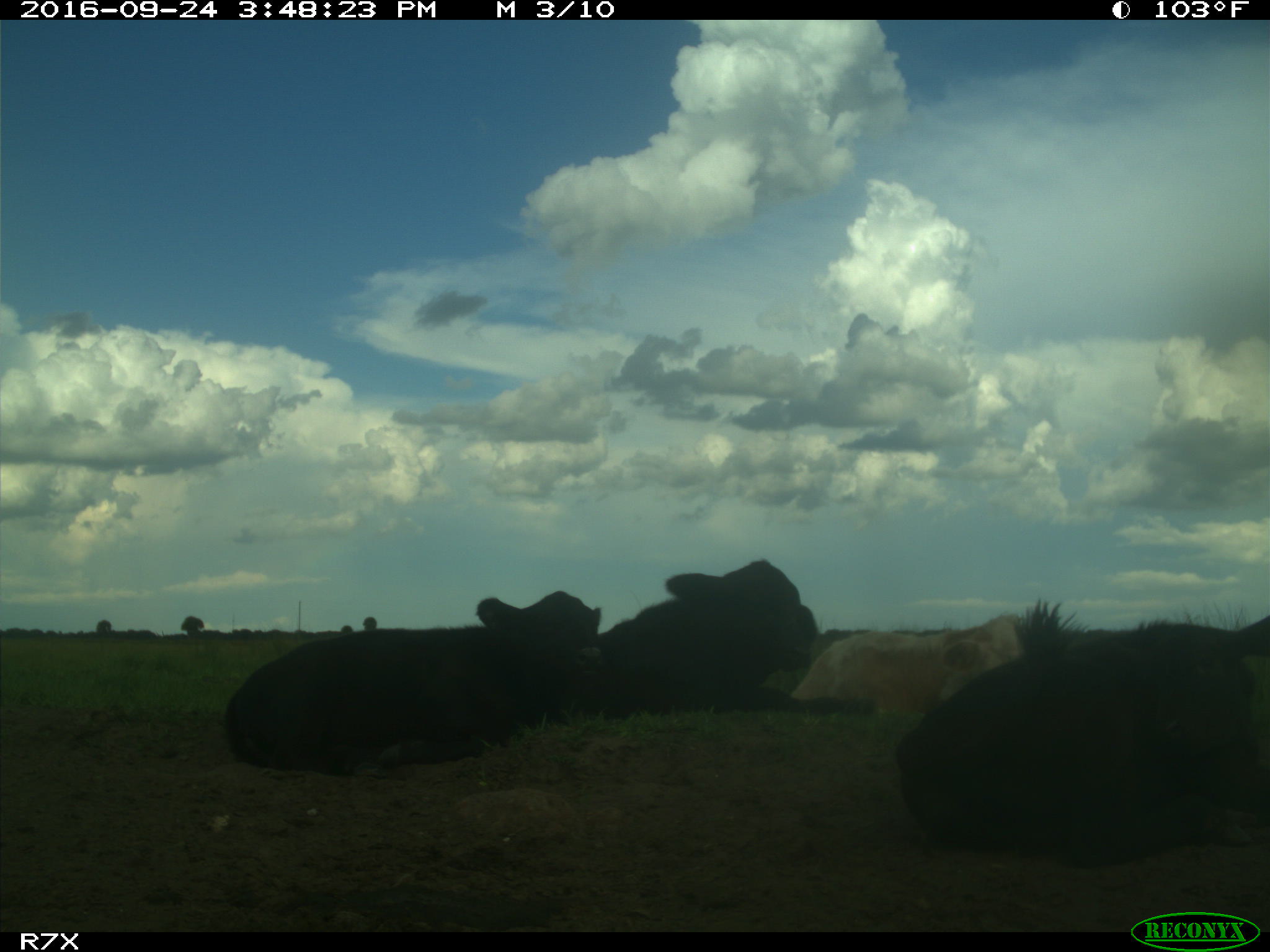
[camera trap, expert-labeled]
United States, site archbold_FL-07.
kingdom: Animalia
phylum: Chordata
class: Mammalia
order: Artiodactyla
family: Bovidae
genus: Bos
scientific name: Bos taurus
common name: domestic cow